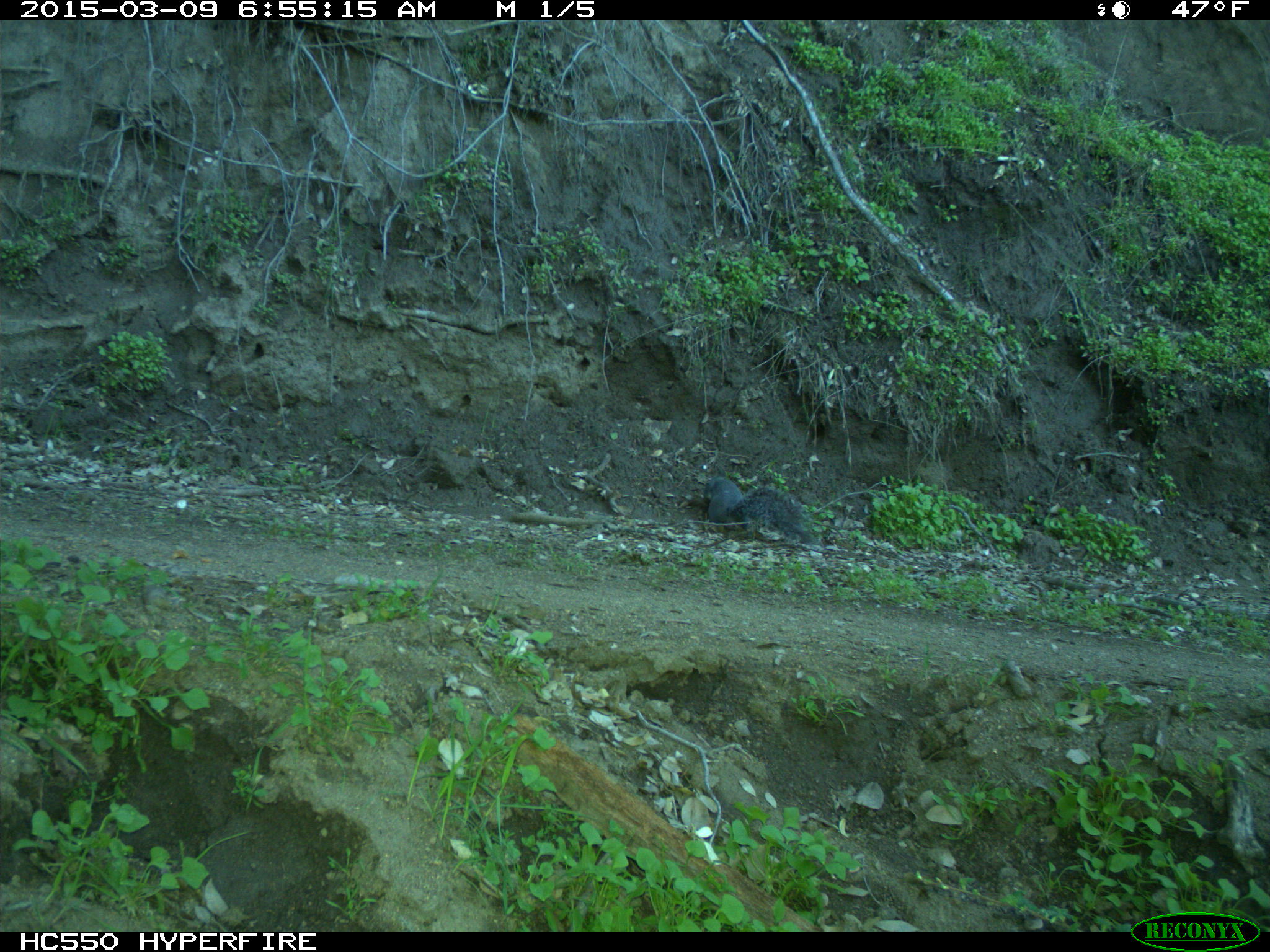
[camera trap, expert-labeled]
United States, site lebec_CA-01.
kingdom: Animalia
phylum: Chordata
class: Mammalia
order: Rodentia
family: Sciuridae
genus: Sciurus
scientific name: Sciurus carolinensis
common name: eastern gray squirrel